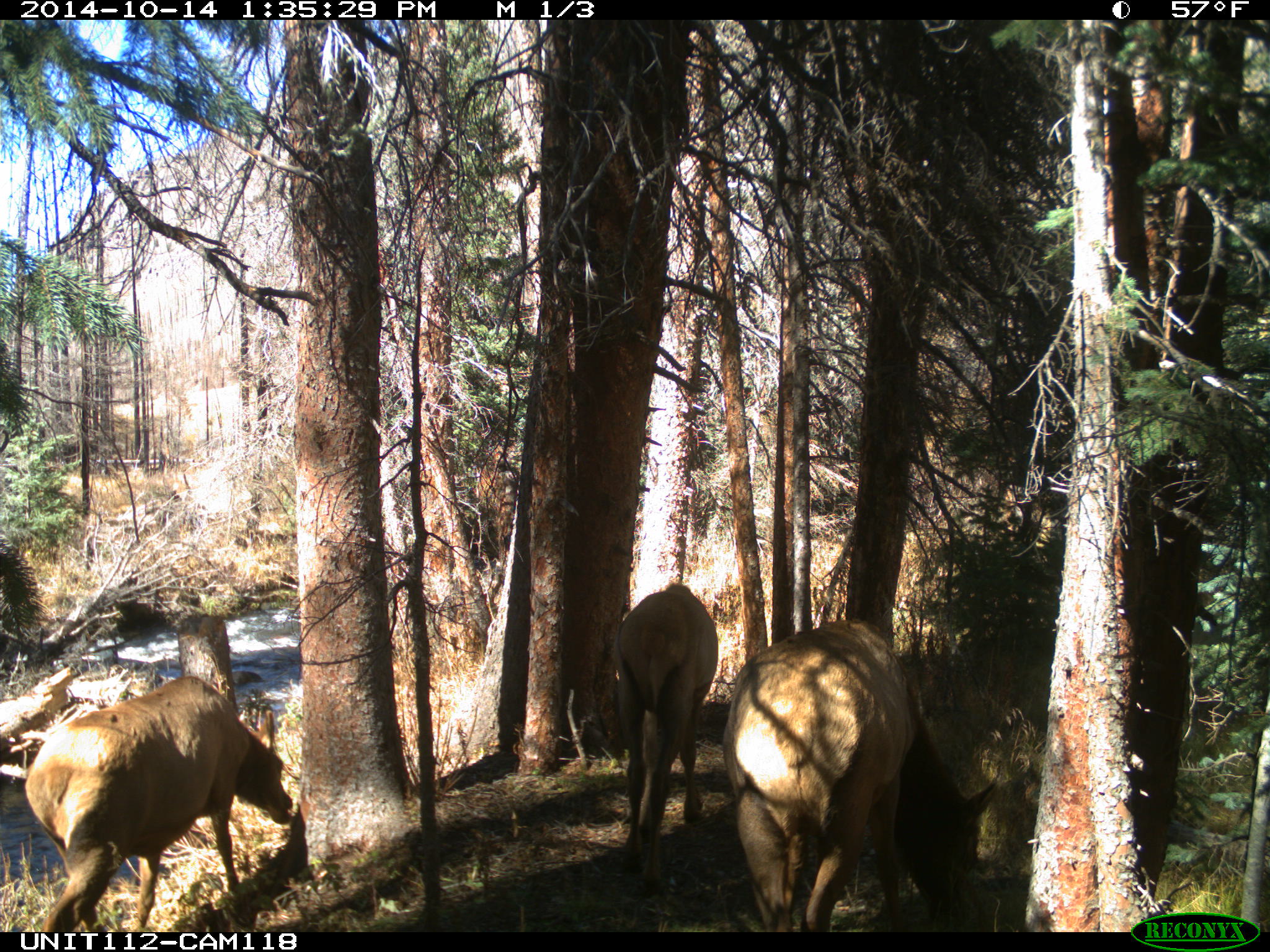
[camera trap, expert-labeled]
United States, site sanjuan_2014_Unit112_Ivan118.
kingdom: Animalia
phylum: Chordata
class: Mammalia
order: Artiodactyla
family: Cervidae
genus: Cervus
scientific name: Cervus elaphus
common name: red deer